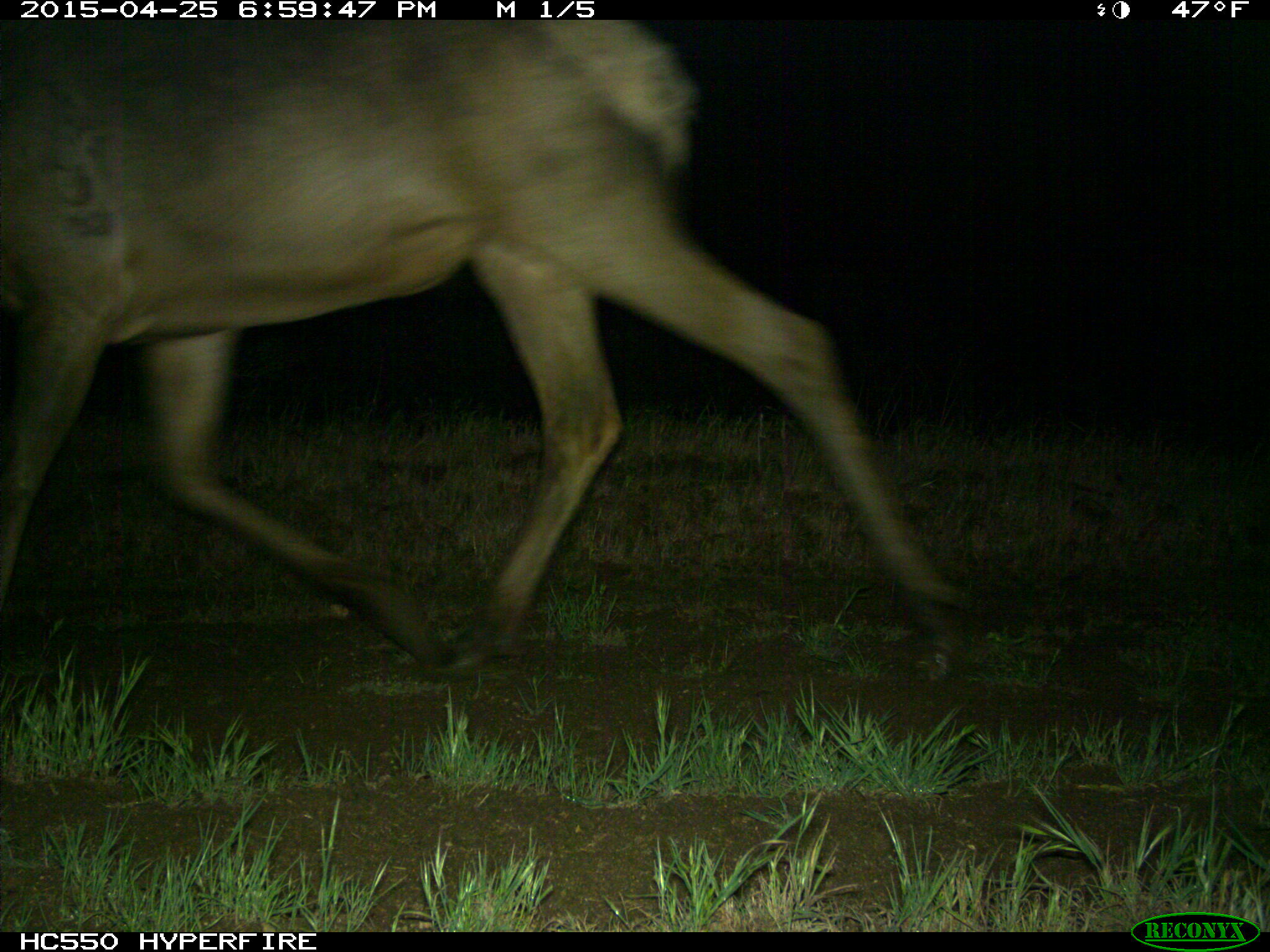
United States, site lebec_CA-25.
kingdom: Animalia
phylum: Chordata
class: Mammalia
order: Artiodactyla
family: Cervidae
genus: Cervus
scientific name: Cervus canadensis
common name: elk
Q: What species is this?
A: Cervus canadensis (elk).